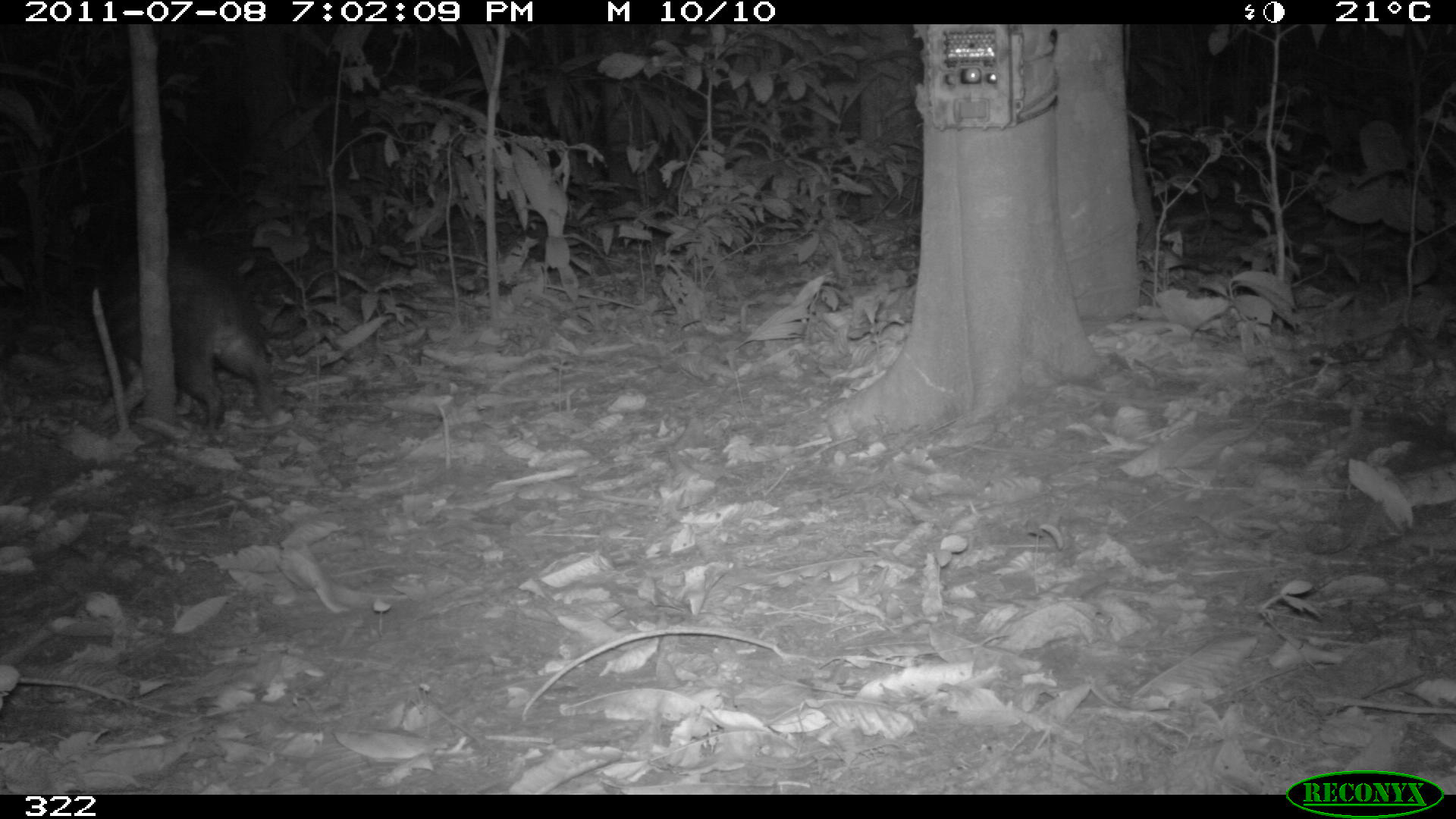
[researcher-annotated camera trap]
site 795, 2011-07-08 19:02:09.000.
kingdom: Animalia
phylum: Chordata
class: Mammalia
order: Rodentia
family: Cuniculidae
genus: Cuniculus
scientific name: Cuniculus paca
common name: spotted paca